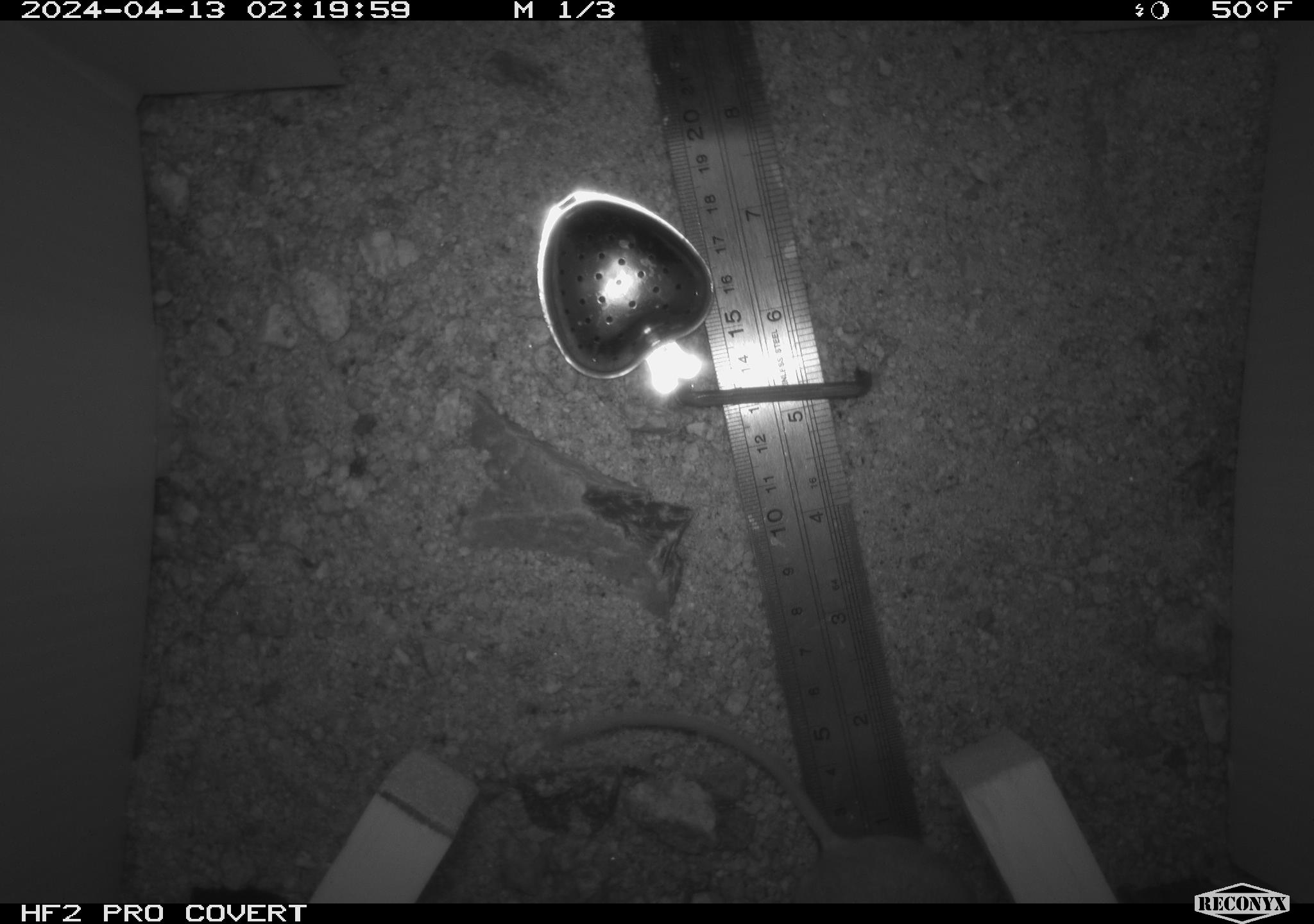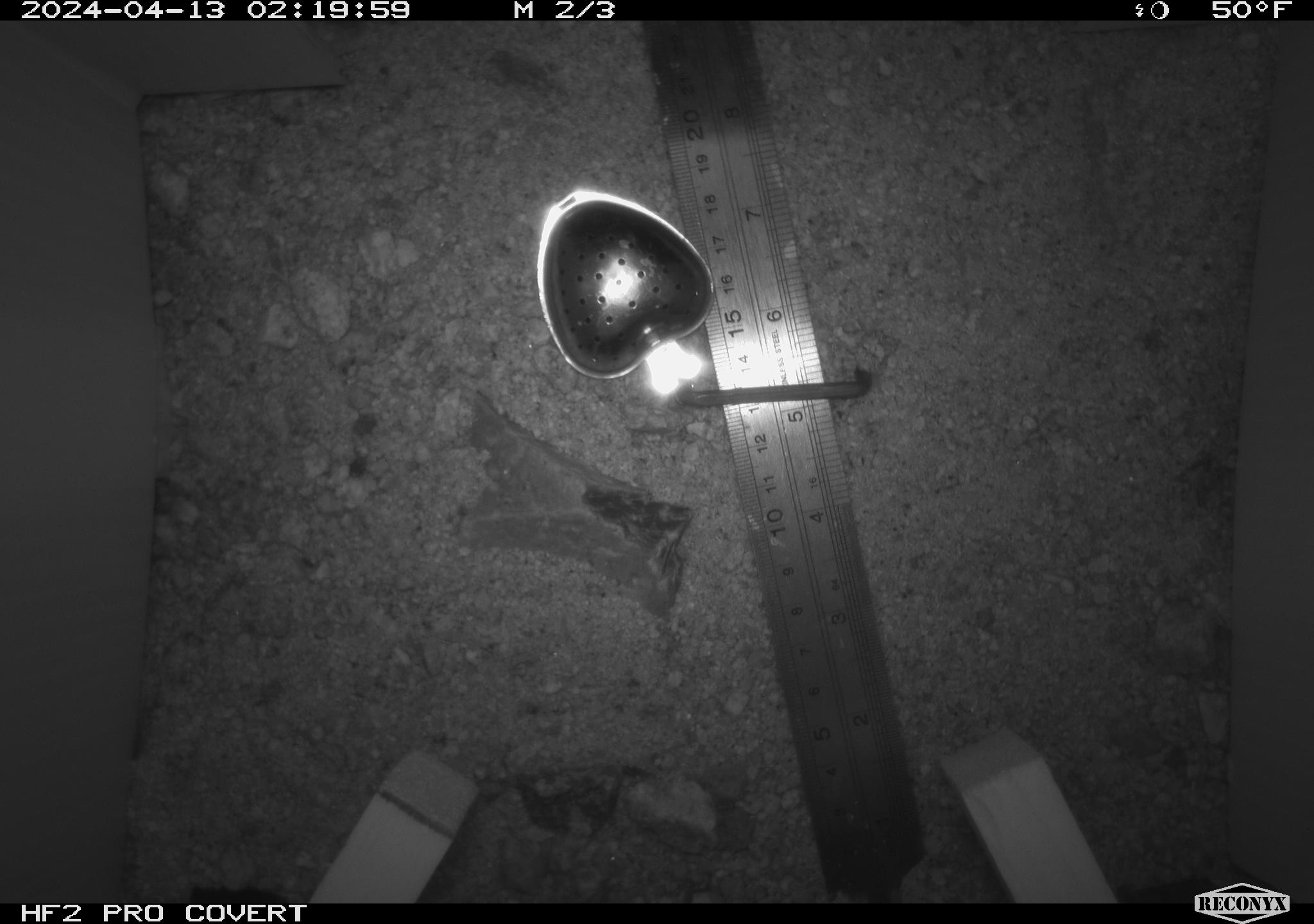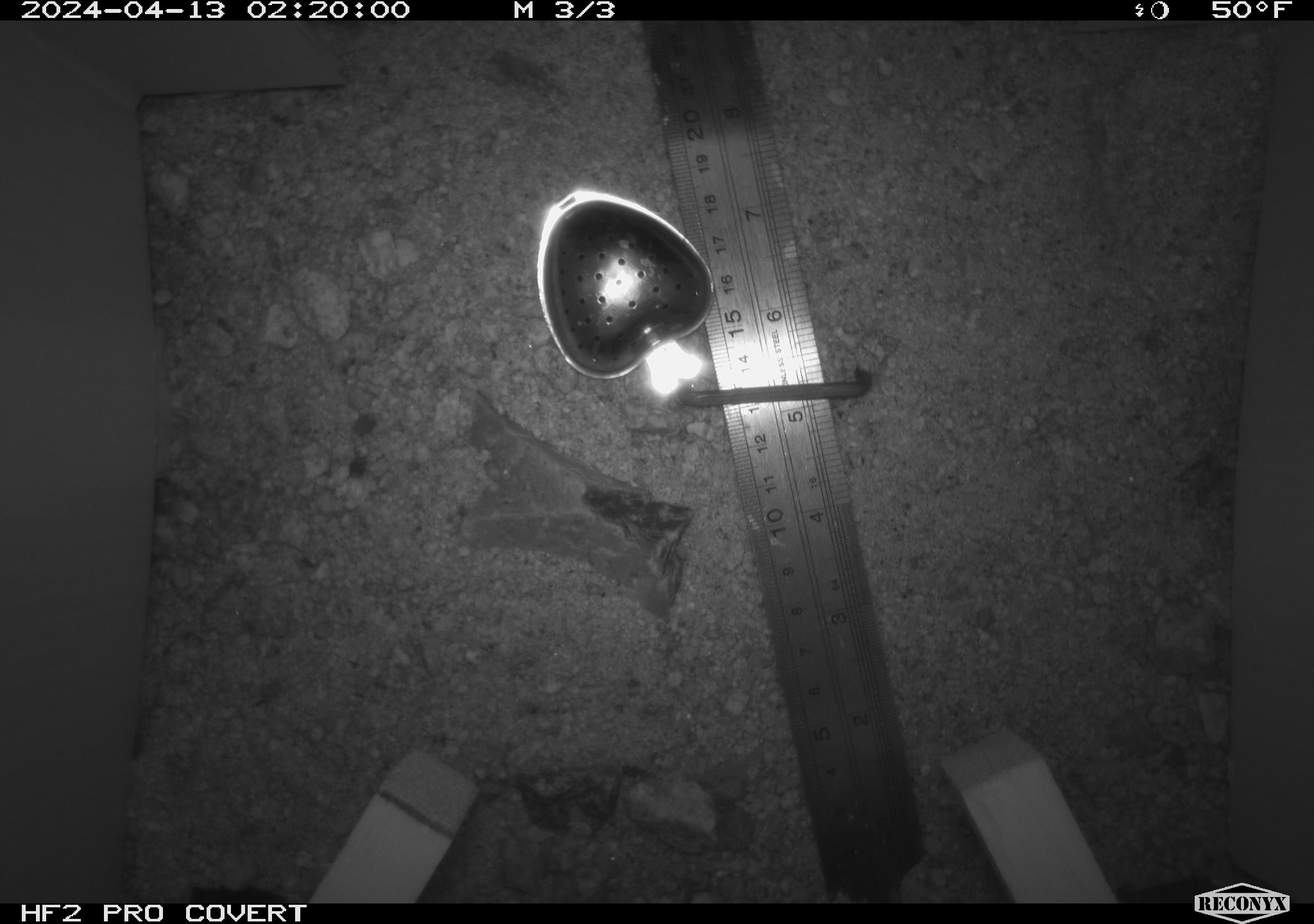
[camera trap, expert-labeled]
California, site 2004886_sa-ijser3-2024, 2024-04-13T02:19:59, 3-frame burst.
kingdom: Animalia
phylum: Chordata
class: Mammalia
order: Rodentia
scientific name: Rodentia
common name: mouse species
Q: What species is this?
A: Mouse species (Rodentia).